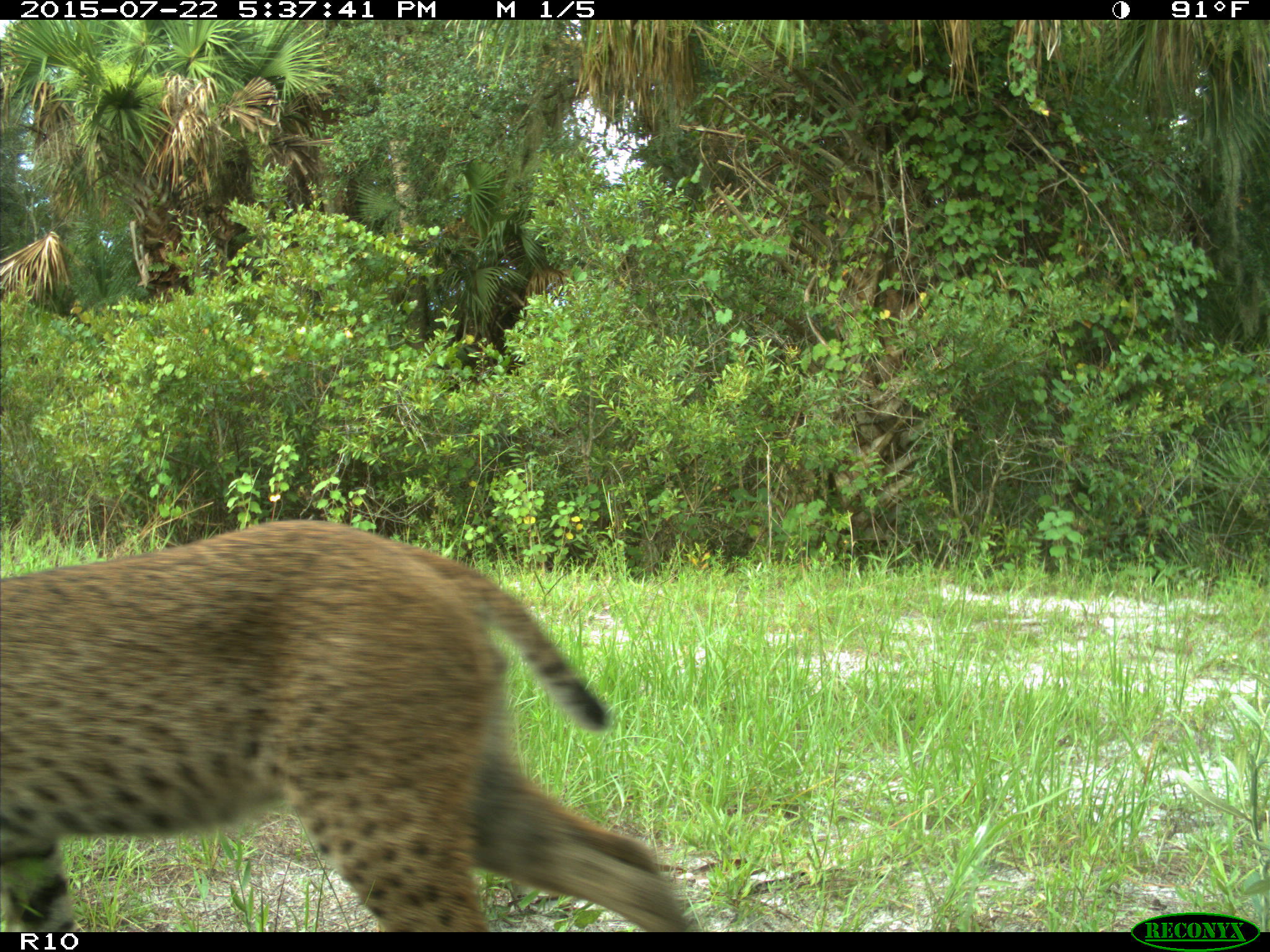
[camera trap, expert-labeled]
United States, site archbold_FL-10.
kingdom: Animalia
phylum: Chordata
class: Mammalia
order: Carnivora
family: Felidae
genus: Lynx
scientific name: Lynx rufus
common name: bobcat